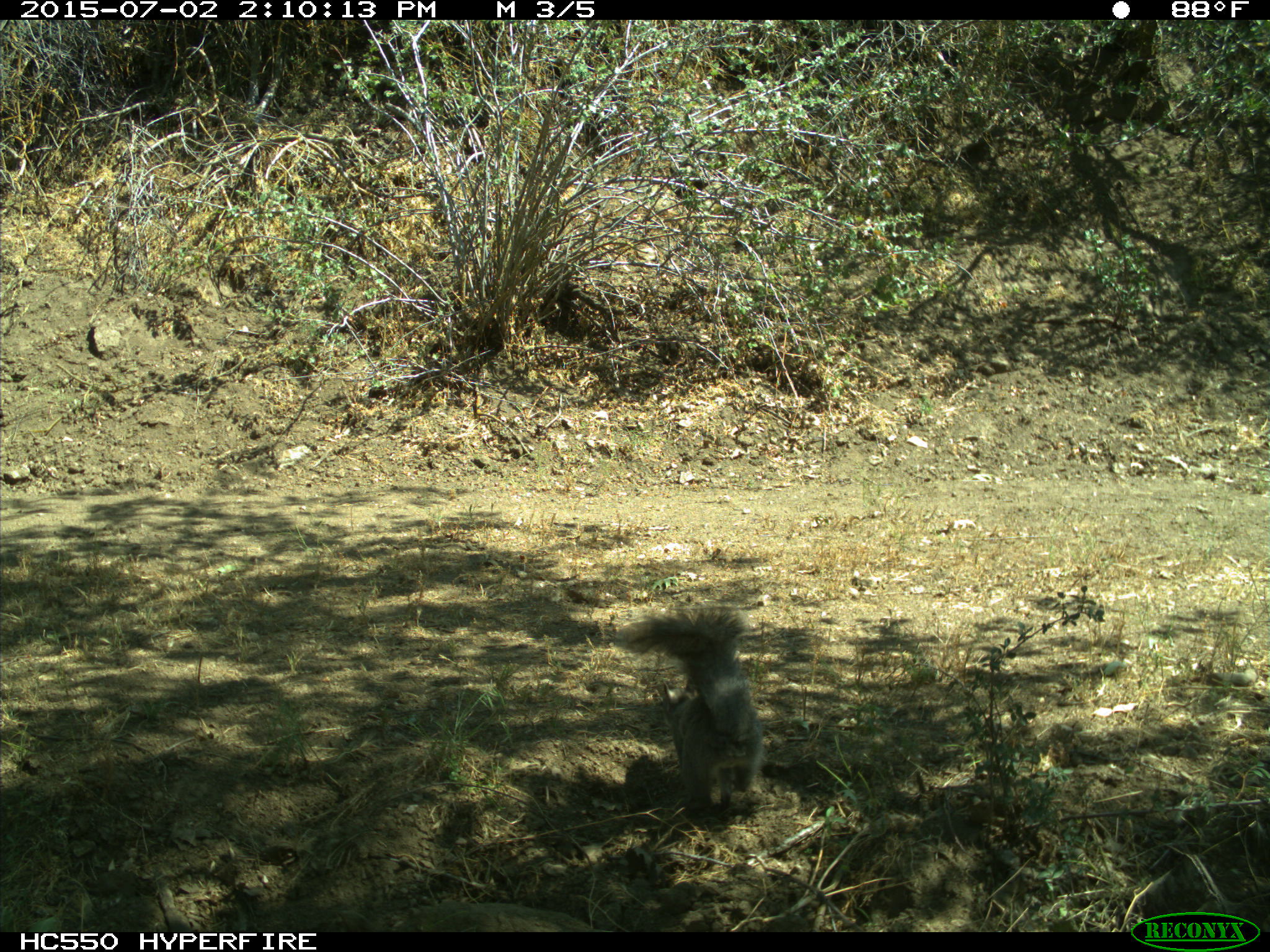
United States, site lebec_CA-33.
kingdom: Animalia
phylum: Chordata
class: Mammalia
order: Rodentia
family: Sciuridae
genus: Sciurus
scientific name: Sciurus carolinensis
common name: eastern gray squirrel